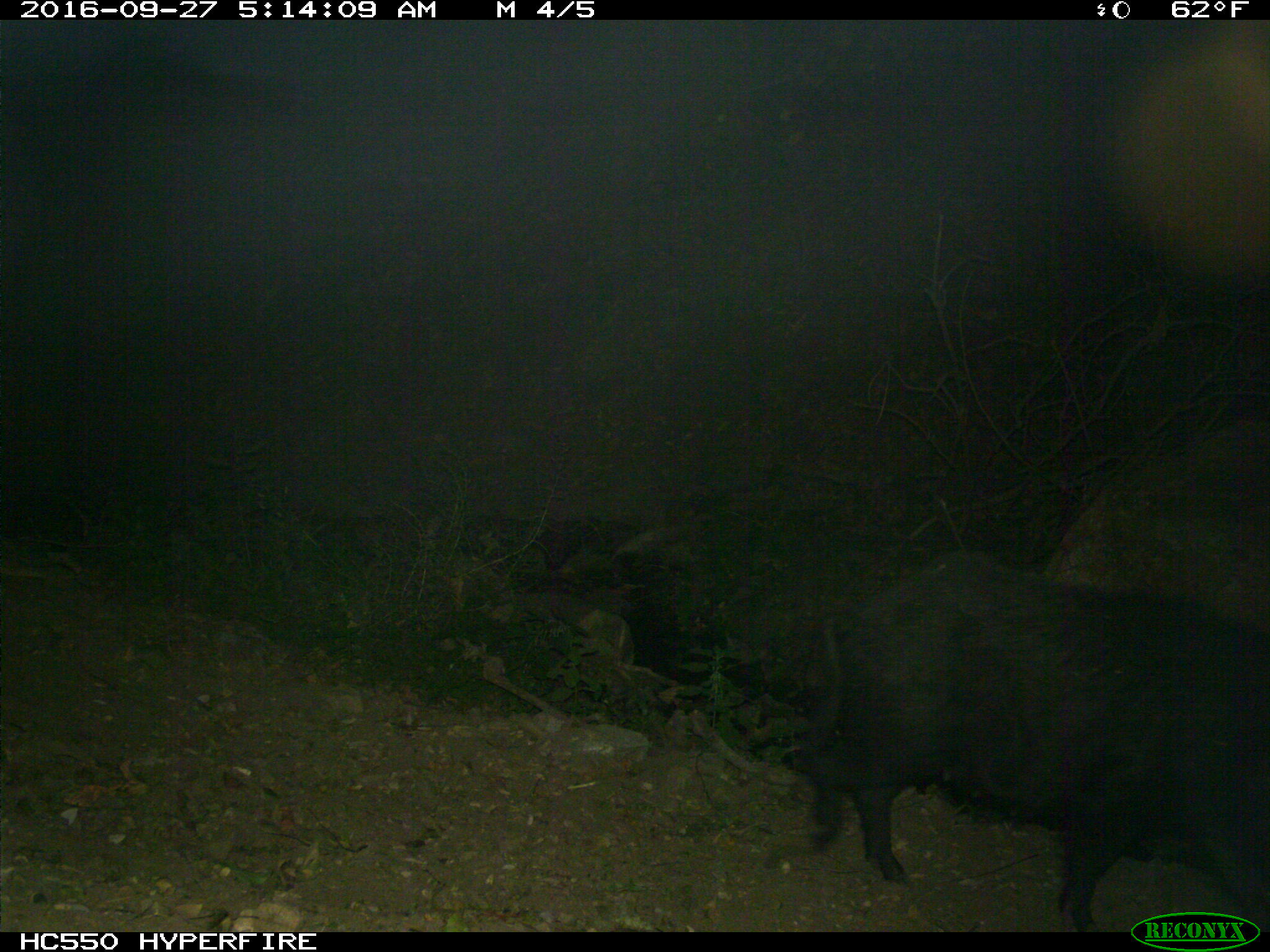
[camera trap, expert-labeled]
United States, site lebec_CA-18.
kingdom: Animalia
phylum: Chordata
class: Mammalia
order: Artiodactyla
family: Suidae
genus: Sus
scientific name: Sus scrofa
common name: wild boar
Sus scrofa (wild boar).